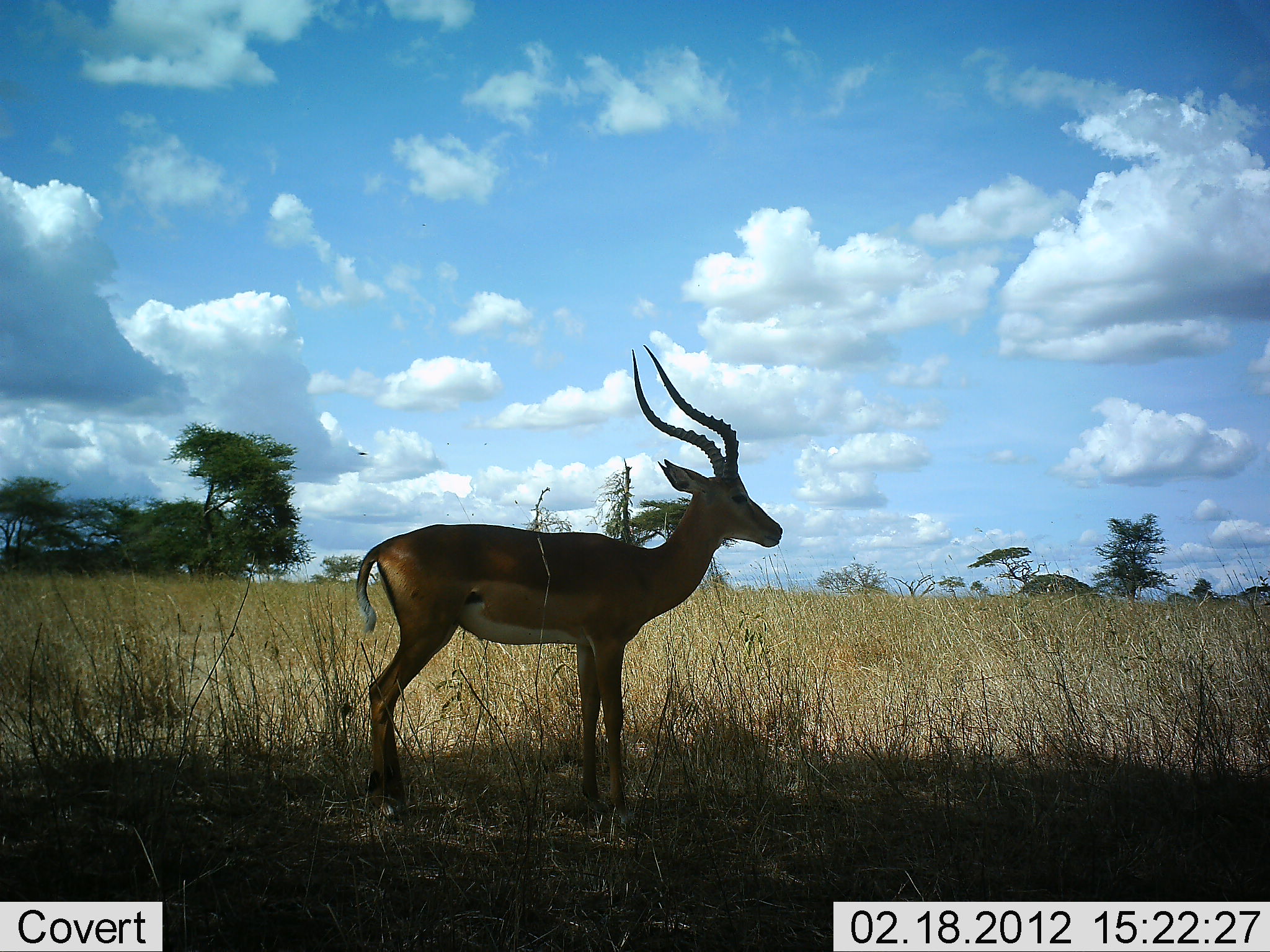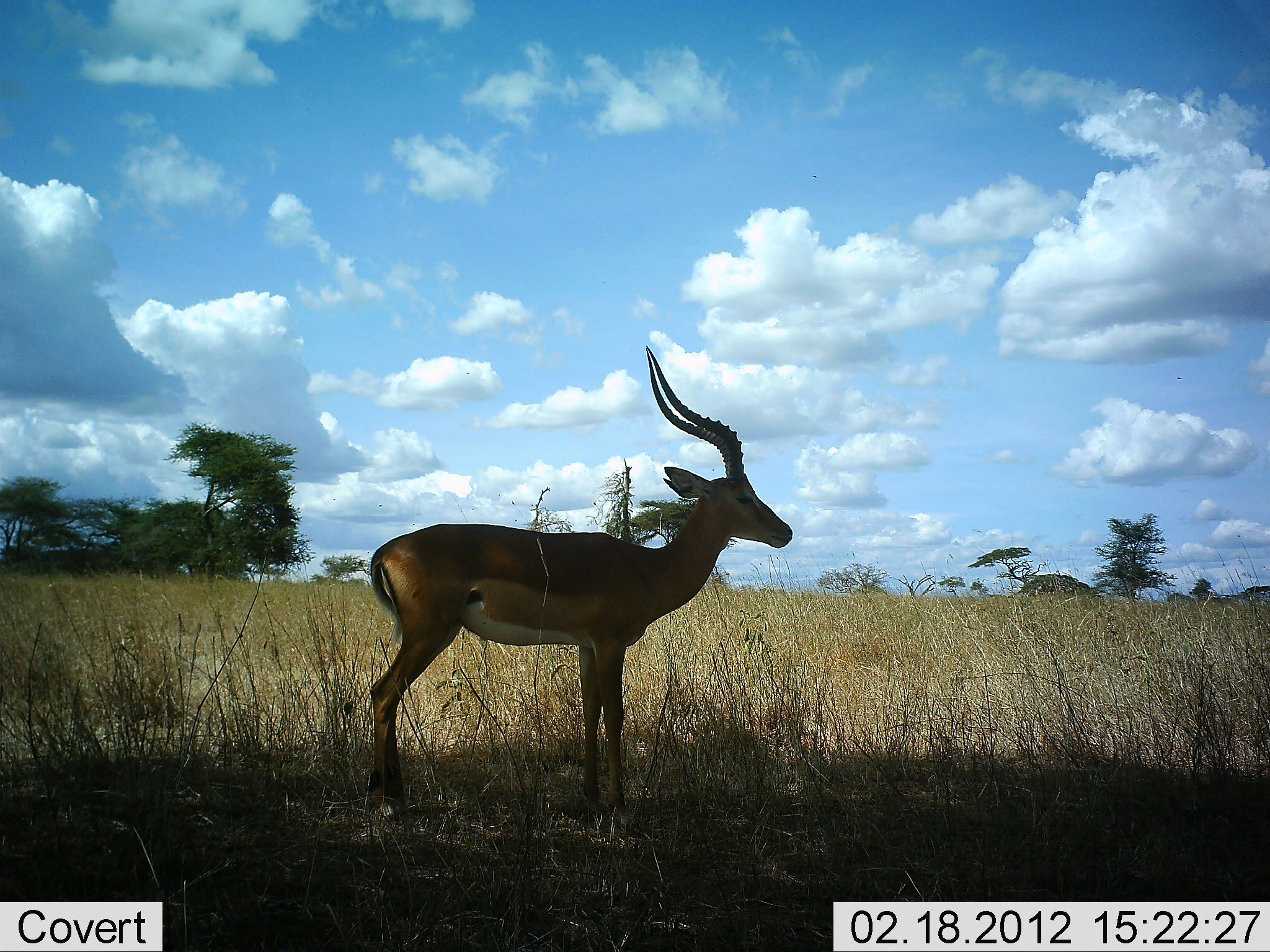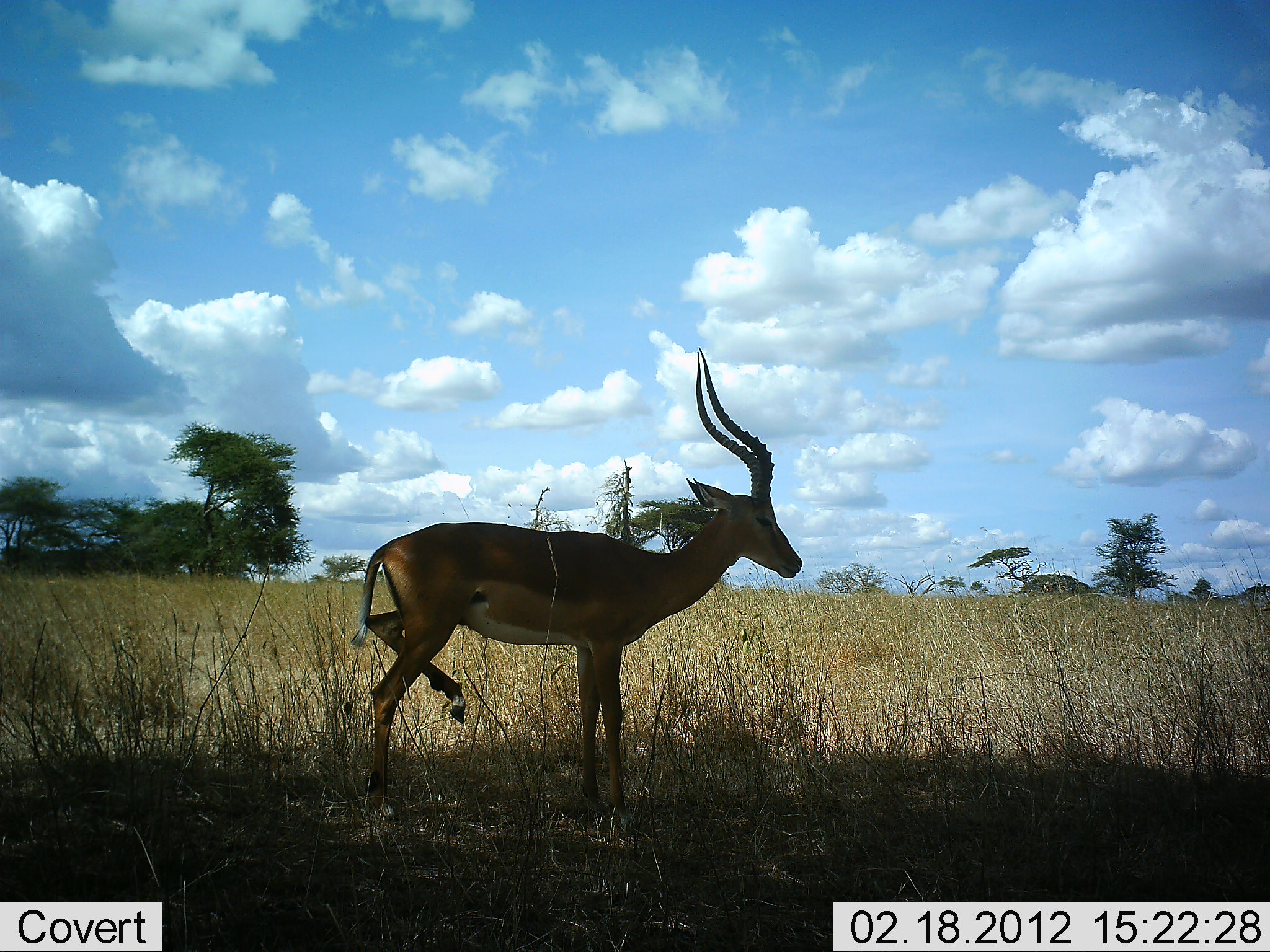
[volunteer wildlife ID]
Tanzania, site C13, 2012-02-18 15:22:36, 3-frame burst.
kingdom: Animalia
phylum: Chordata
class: Mammalia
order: Artiodactyla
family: Bovidae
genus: Aepyceros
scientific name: Aepyceros melampus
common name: impala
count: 1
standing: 100%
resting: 5%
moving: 0%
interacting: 0%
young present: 0%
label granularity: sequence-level